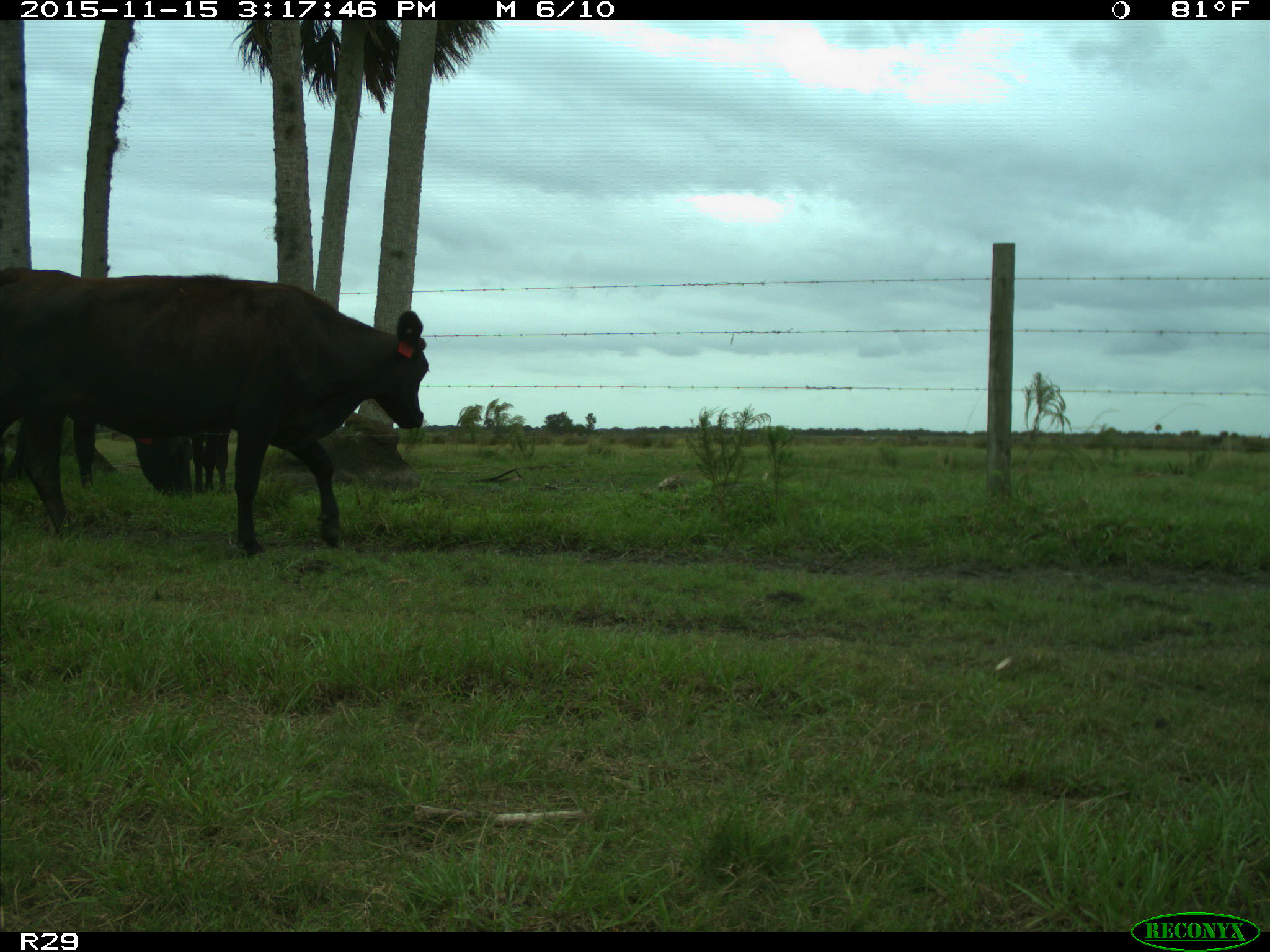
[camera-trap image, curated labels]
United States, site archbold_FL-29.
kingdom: Animalia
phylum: Chordata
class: Mammalia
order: Artiodactyla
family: Bovidae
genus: Bos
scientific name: Bos taurus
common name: domestic cow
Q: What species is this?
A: Bos taurus (domestic cow).